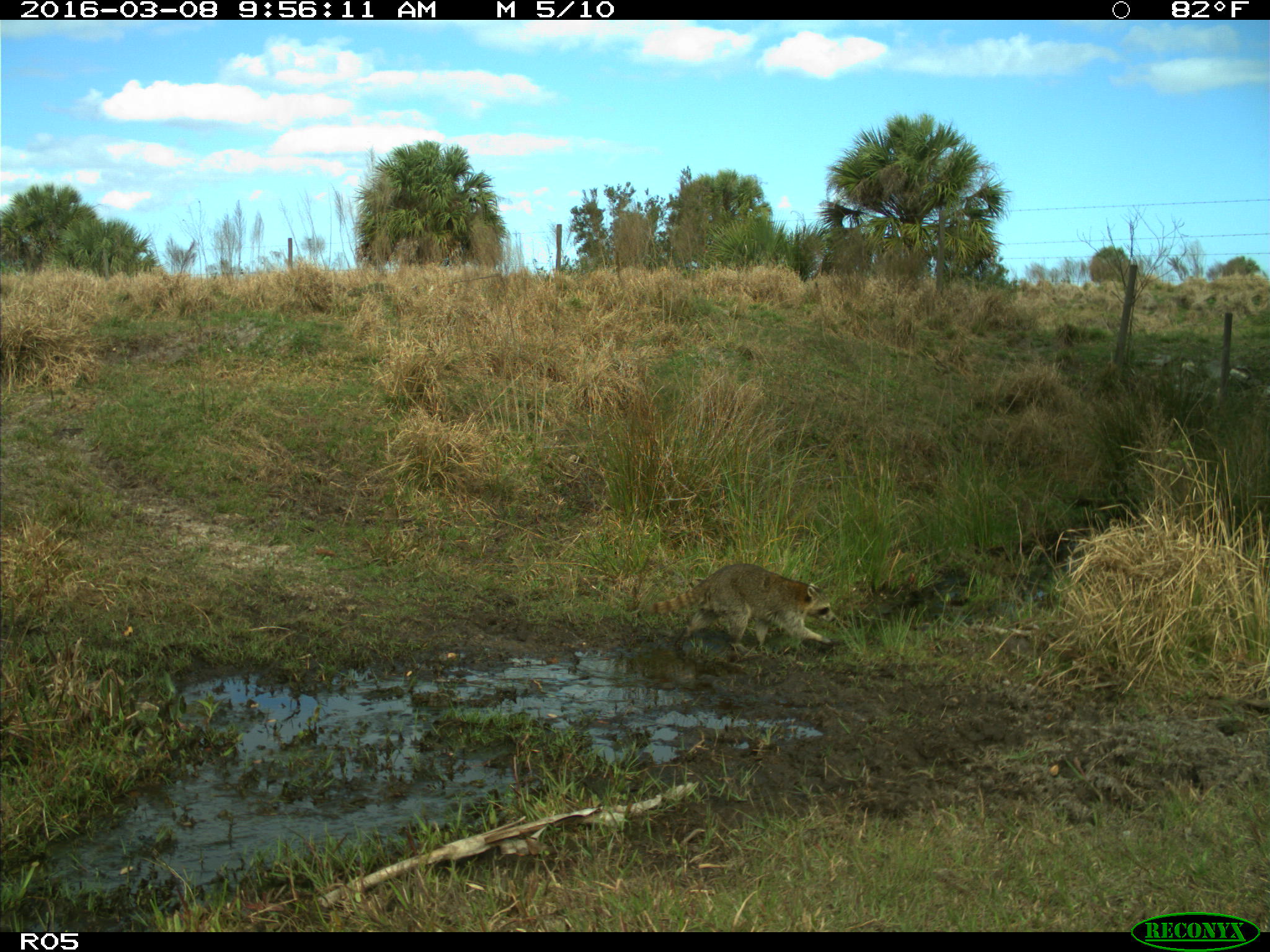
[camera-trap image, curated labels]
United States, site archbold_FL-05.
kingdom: Animalia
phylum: Chordata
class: Mammalia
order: Carnivora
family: Procyonidae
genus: Procyon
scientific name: Procyon lotor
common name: common raccoon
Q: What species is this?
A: Procyon lotor (common raccoon).